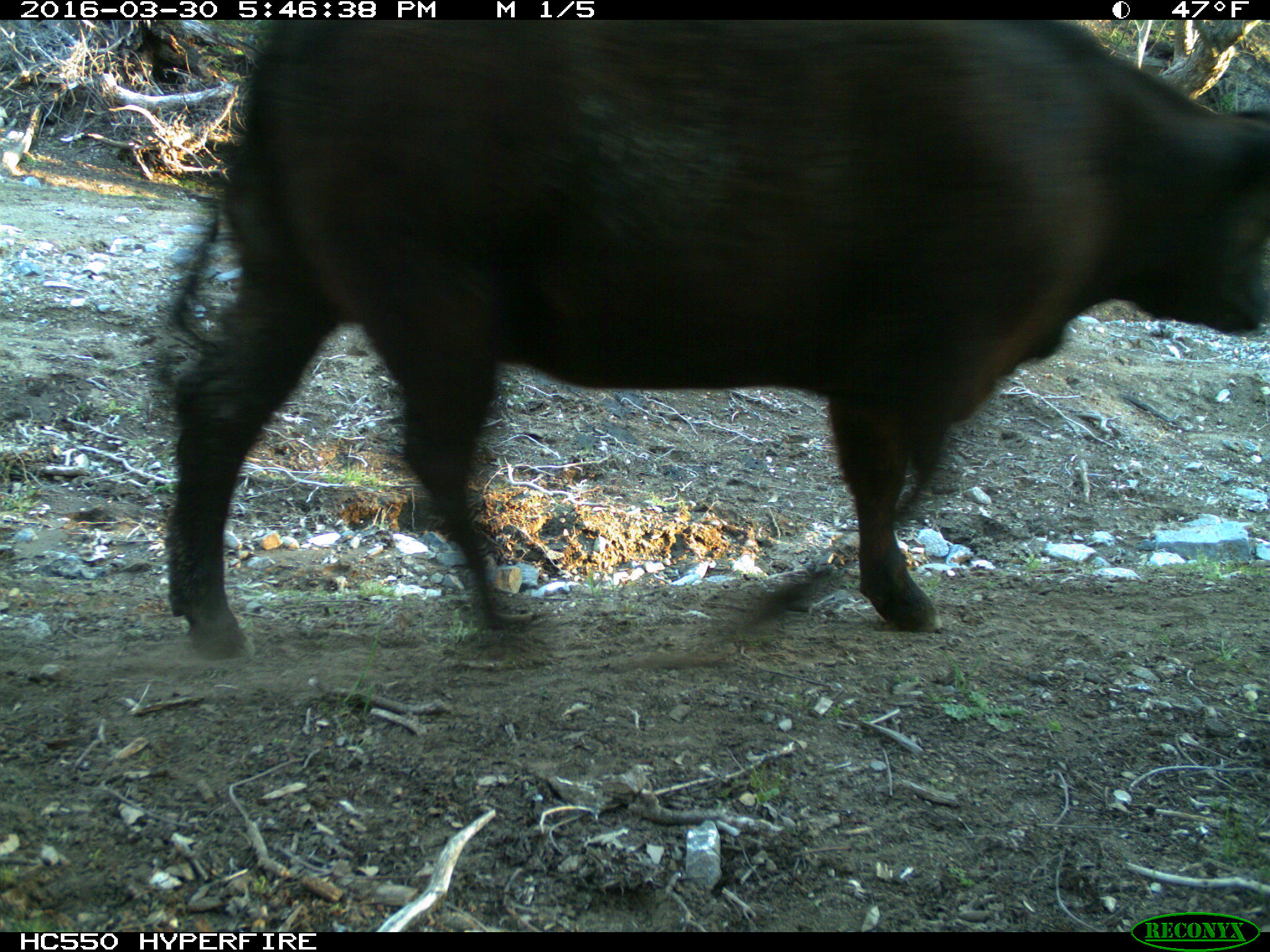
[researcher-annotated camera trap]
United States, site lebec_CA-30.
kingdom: Animalia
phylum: Chordata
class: Mammalia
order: Artiodactyla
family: Bovidae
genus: Bos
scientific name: Bos taurus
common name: domestic cow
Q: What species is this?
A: Bos taurus (domestic cow).